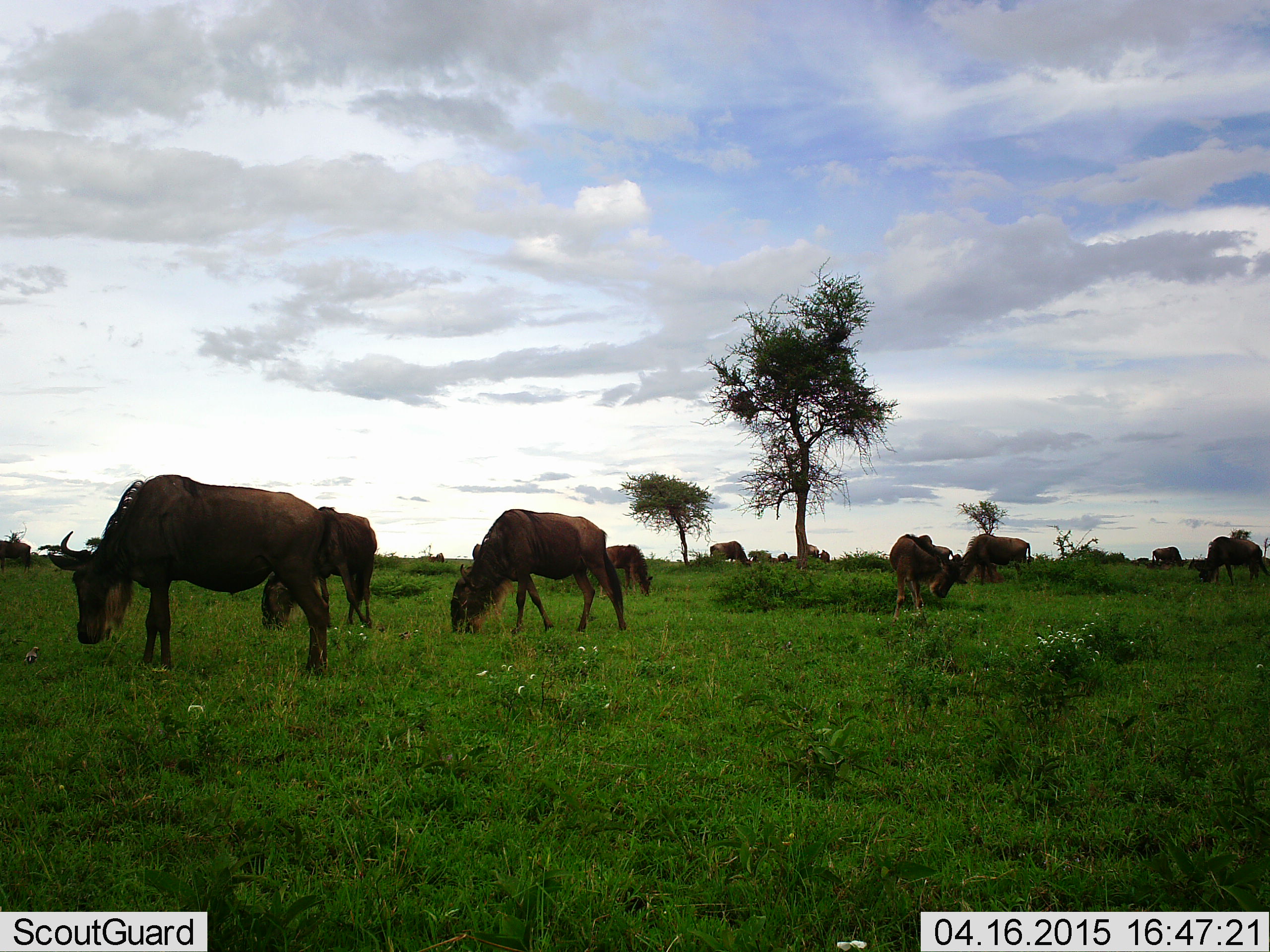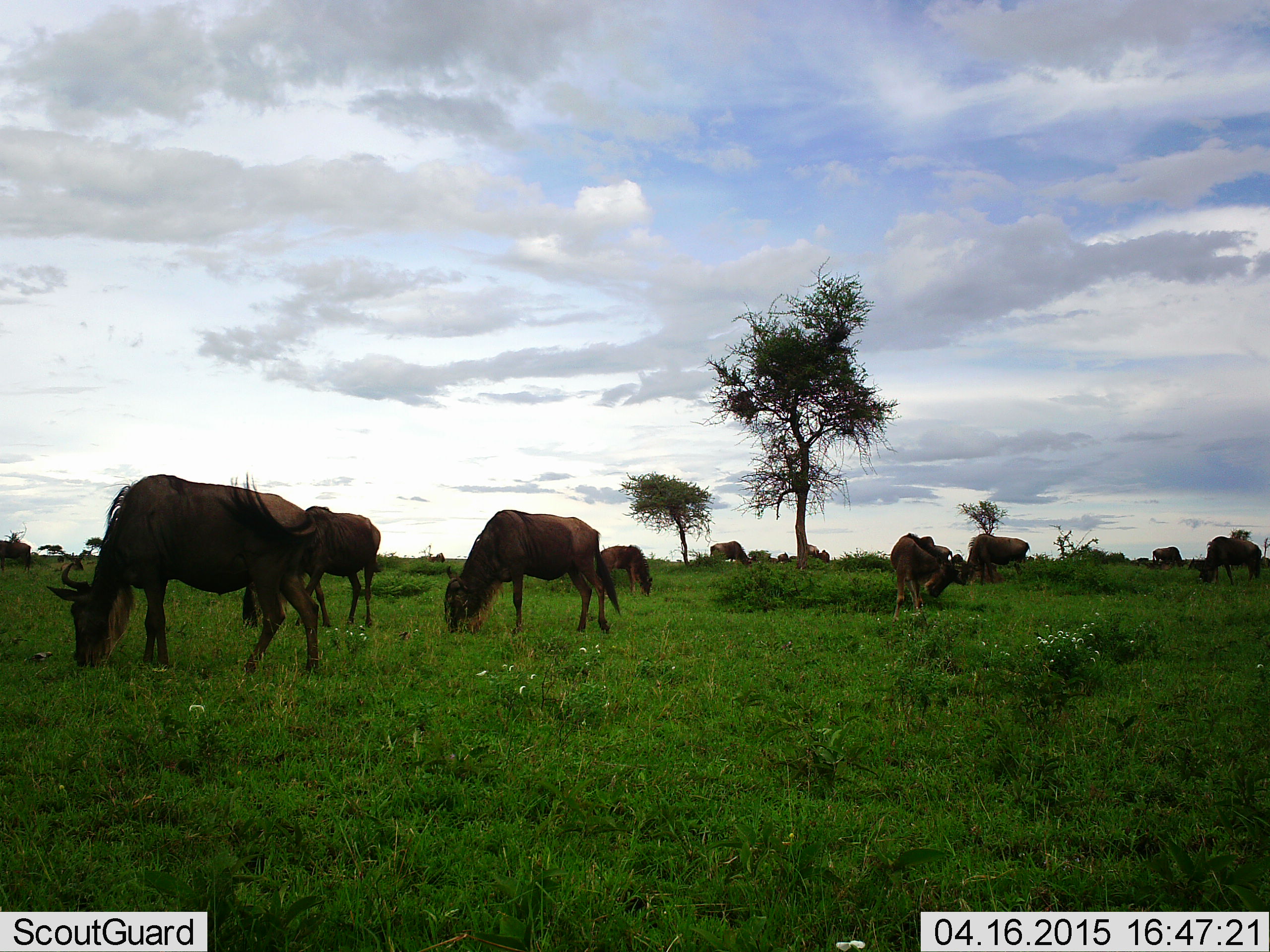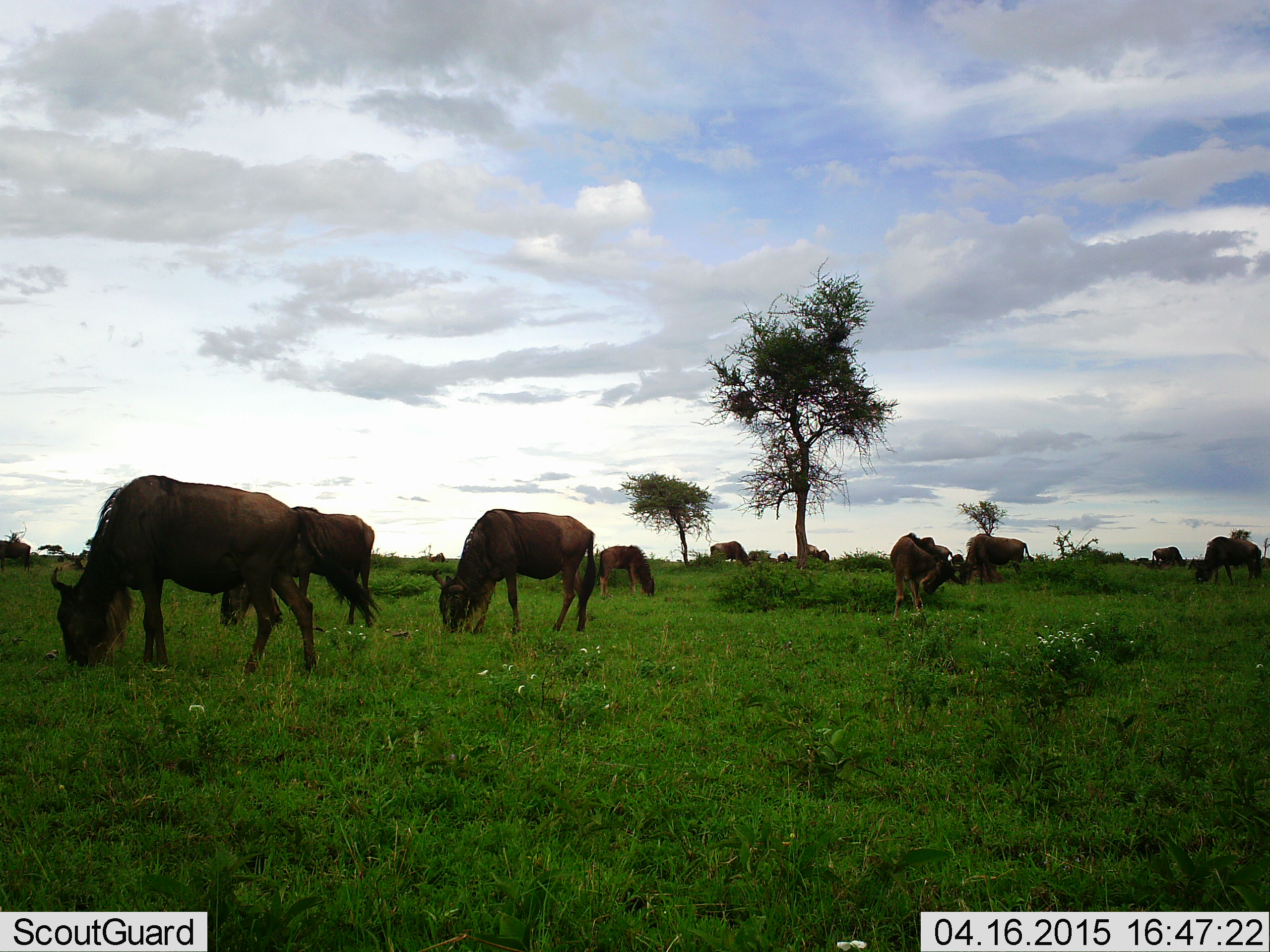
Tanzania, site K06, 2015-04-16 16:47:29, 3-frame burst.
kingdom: Animalia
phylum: Chordata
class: Mammalia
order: Artiodactyla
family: Bovidae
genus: Connochaetes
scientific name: Connochaetes taurinus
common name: blue wildebeest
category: wildebeest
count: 11-50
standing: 18%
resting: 0%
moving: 9%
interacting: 0%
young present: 9%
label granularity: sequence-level